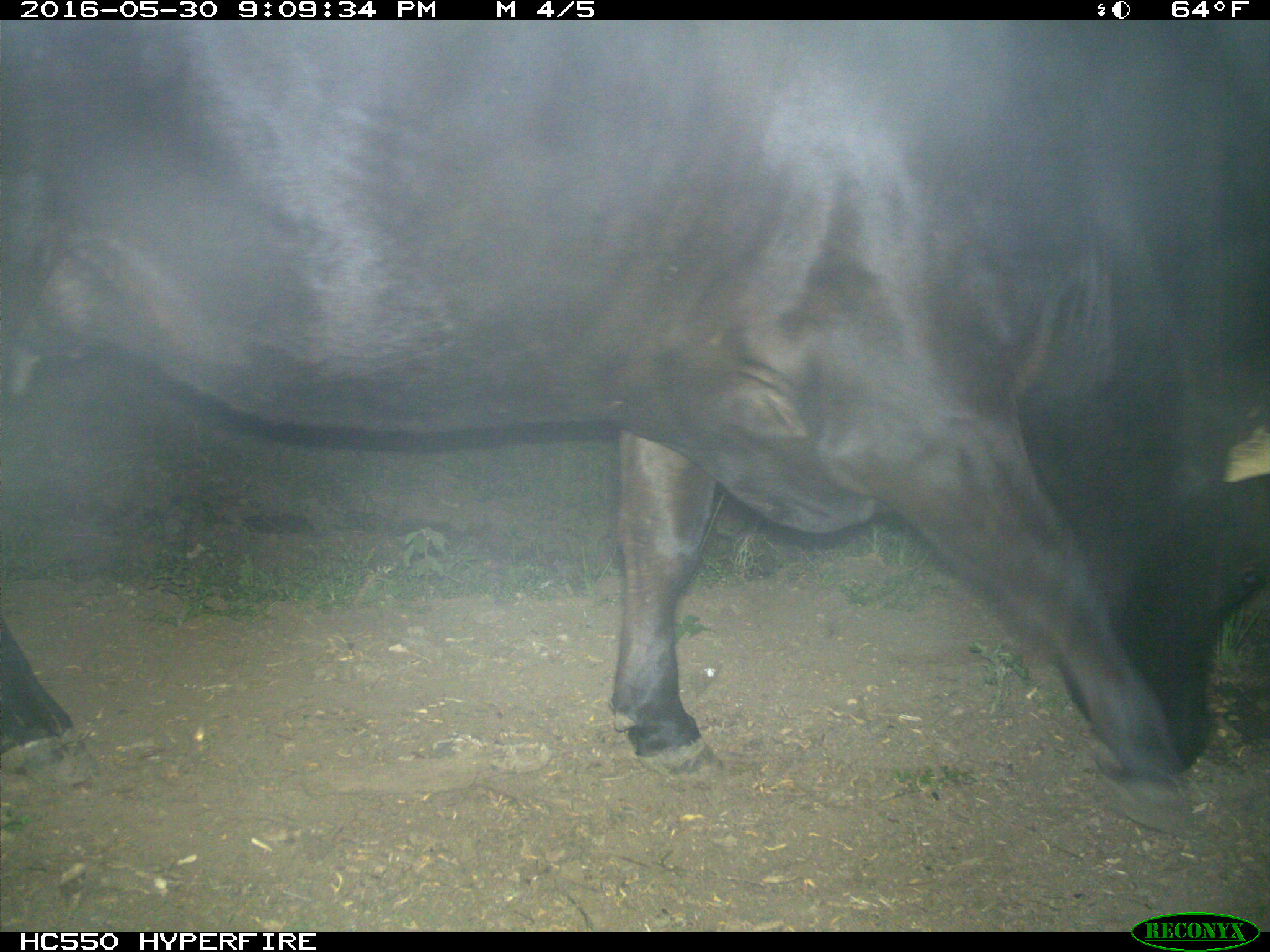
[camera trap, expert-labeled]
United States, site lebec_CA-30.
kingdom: Animalia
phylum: Chordata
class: Mammalia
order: Artiodactyla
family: Bovidae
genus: Bos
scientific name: Bos taurus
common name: domestic cow